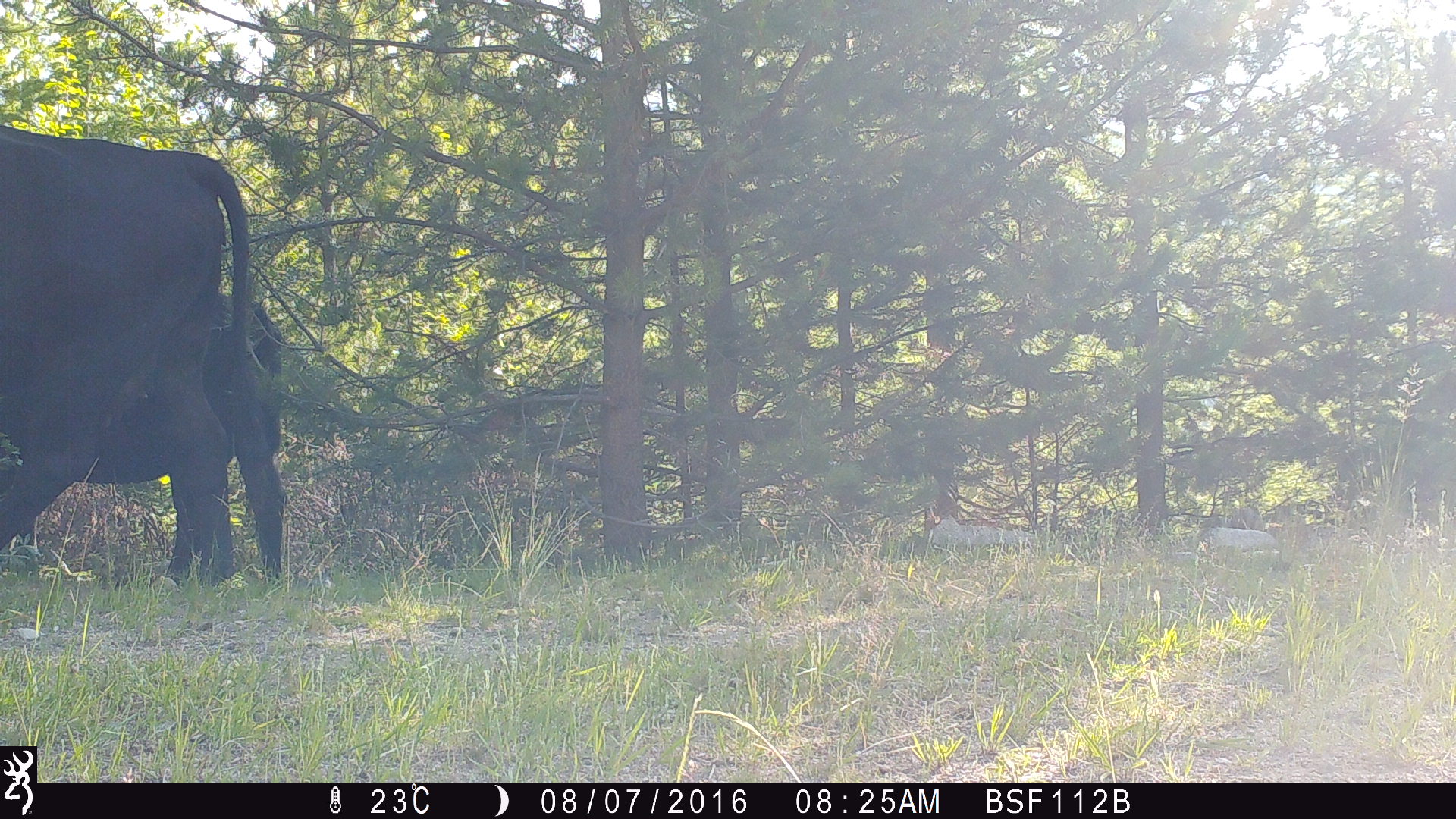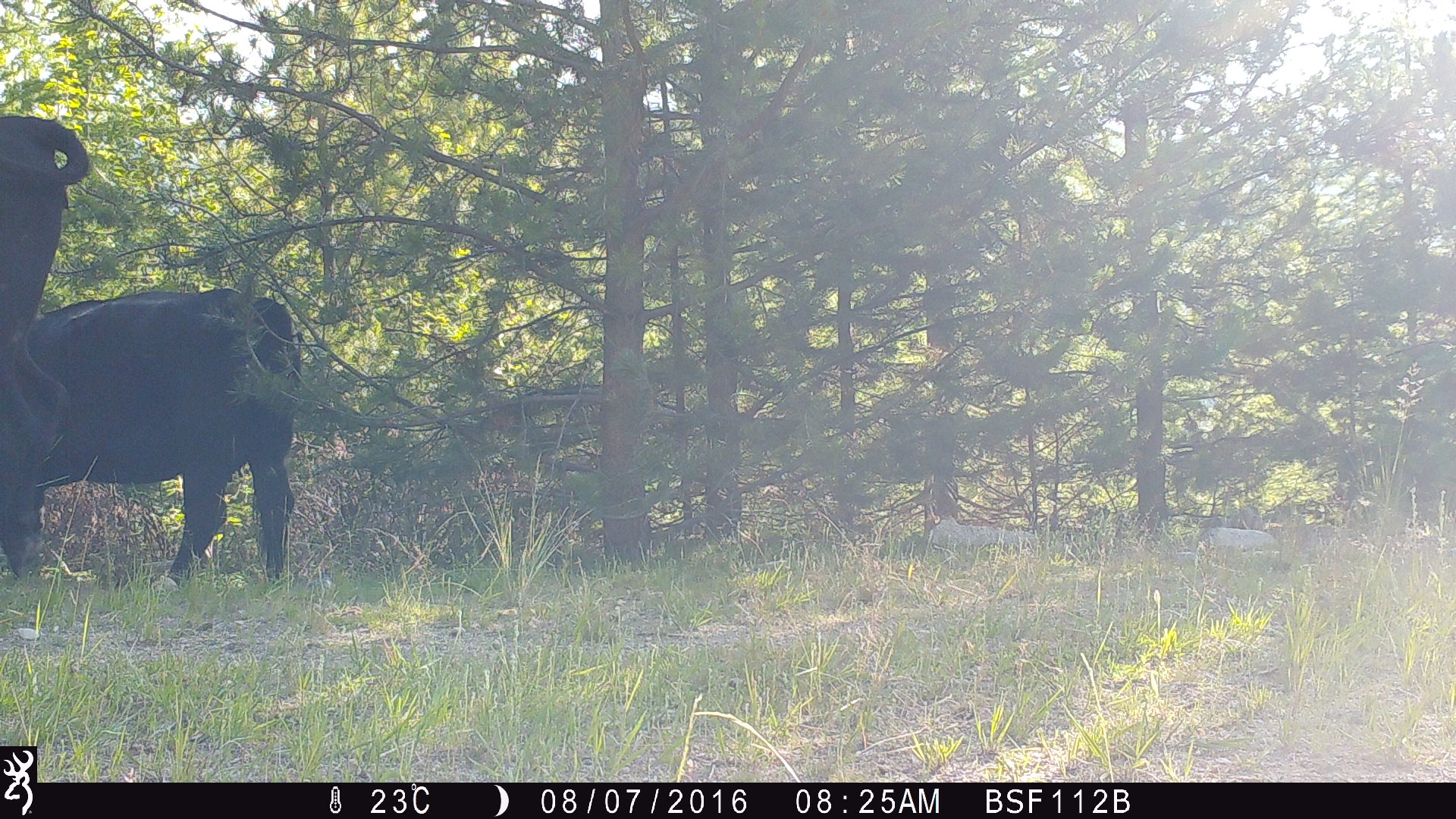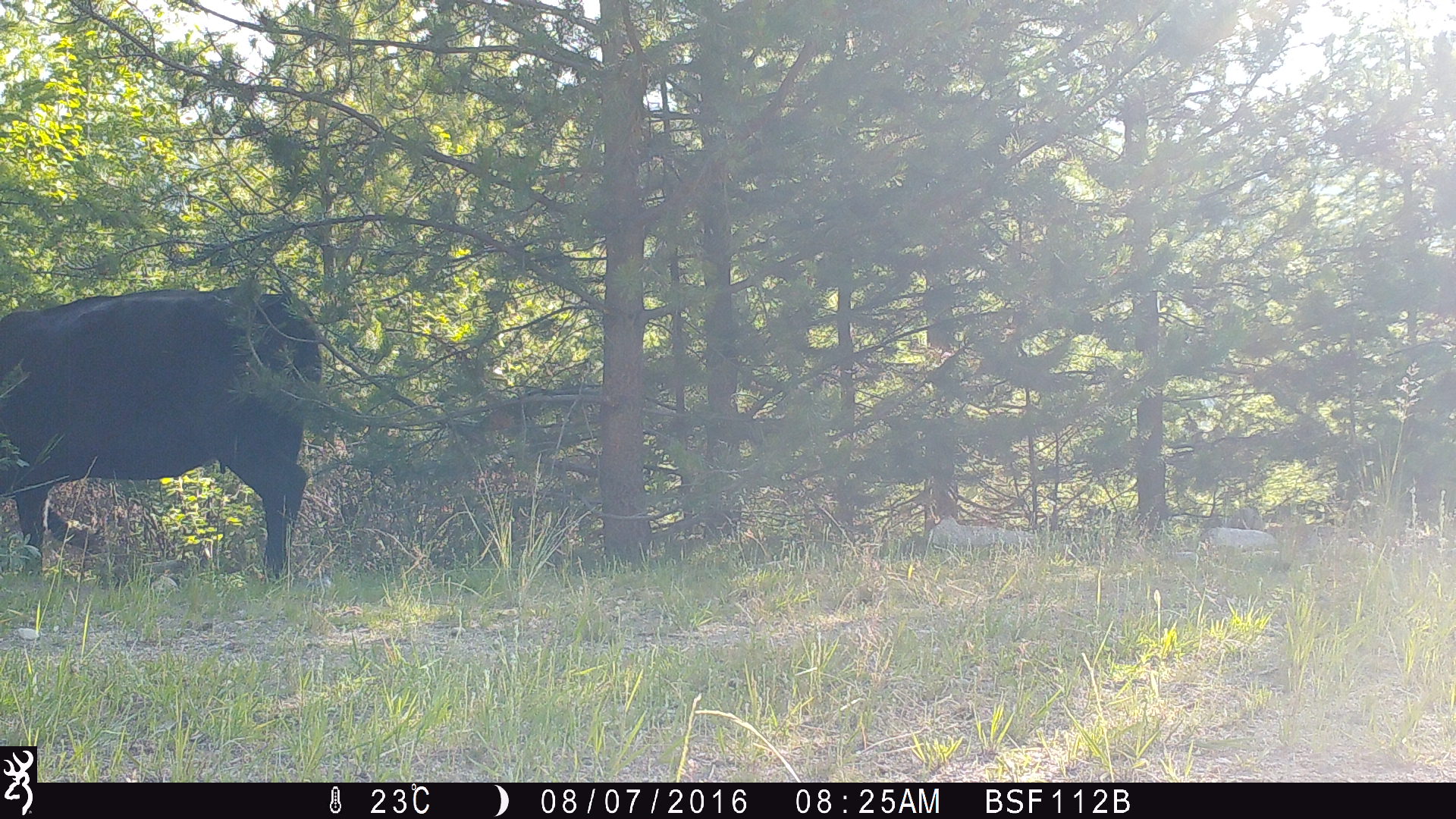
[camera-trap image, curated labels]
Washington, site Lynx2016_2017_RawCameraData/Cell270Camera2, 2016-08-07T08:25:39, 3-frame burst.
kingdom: Animalia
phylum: Chordata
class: Mammalia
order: Artiodactyla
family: Bovidae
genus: Bos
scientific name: Bos taurus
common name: domestic cattle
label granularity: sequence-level